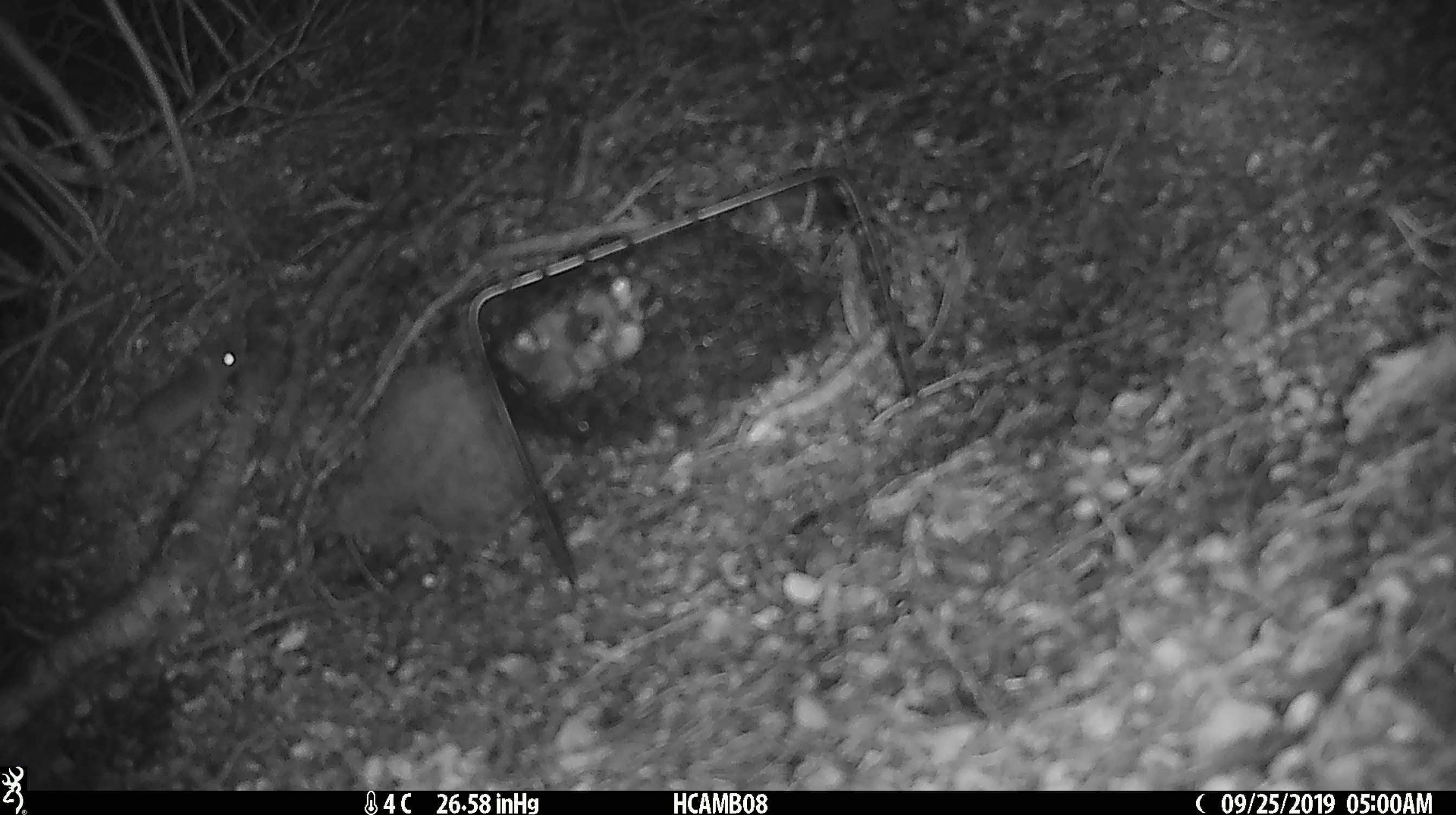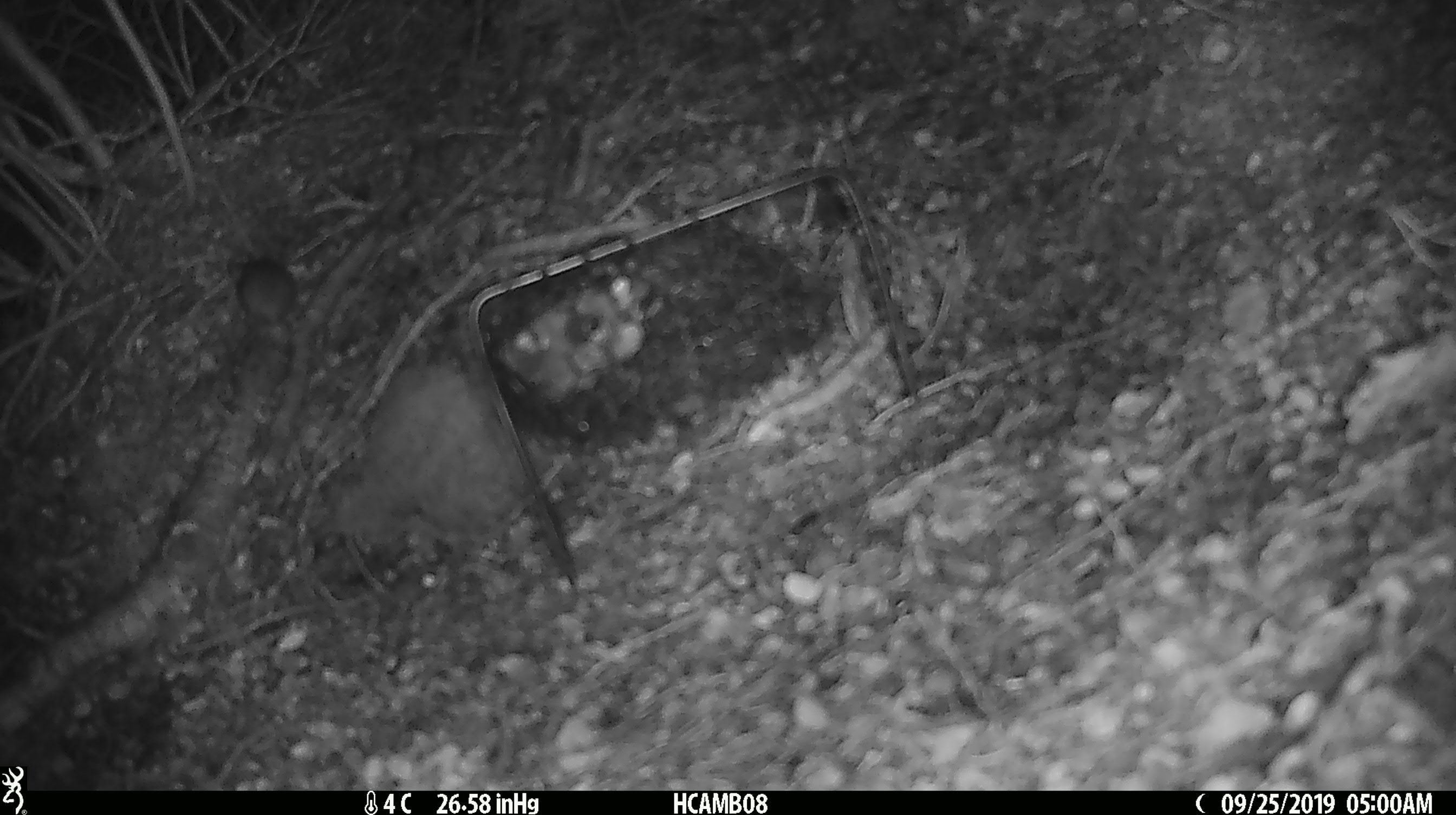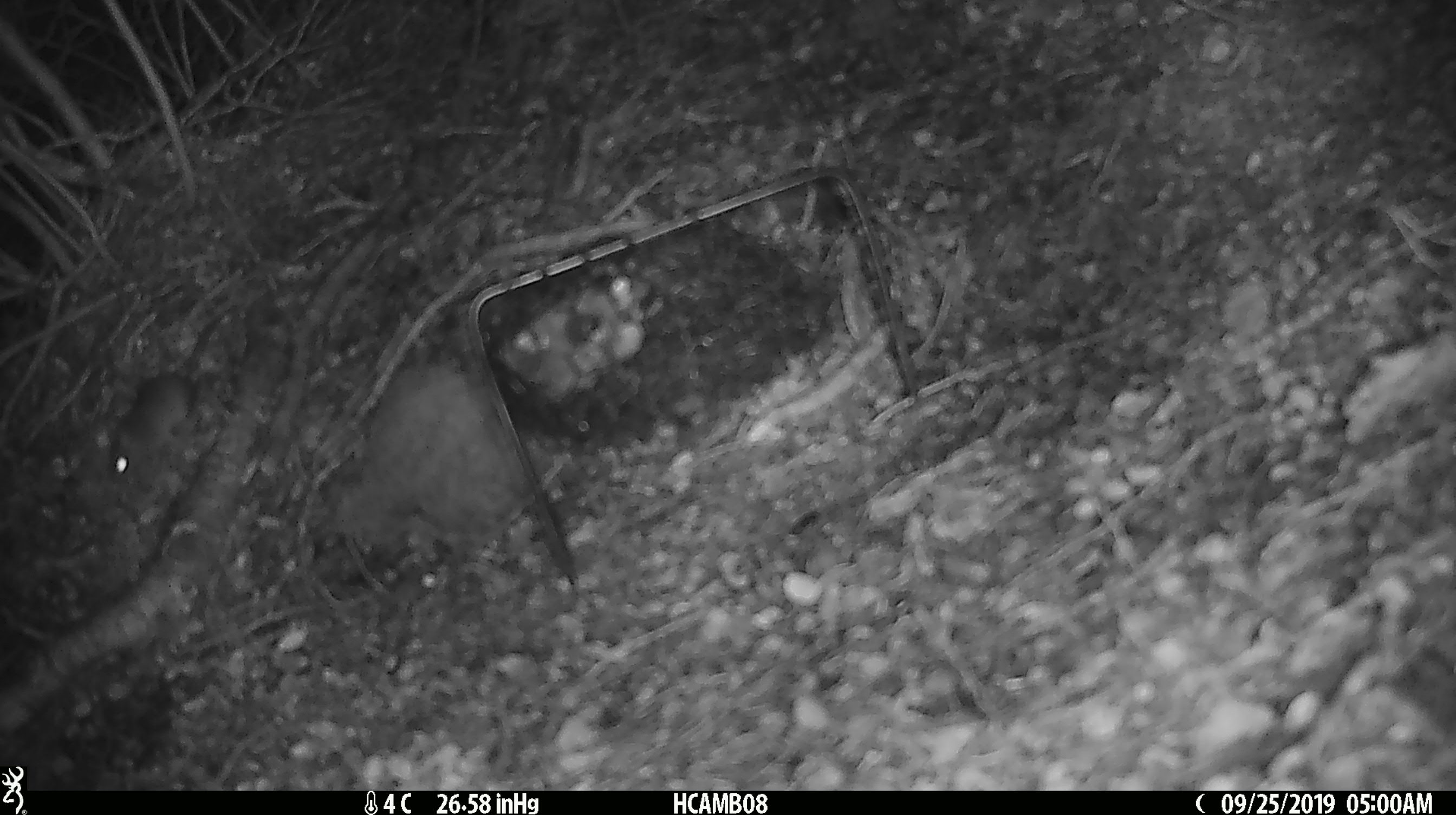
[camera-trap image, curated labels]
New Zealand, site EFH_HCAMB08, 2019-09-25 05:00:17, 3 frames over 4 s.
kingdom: Animalia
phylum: Chordata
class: Mammalia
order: Rodentia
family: Muridae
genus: Mus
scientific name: Mus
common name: mouse